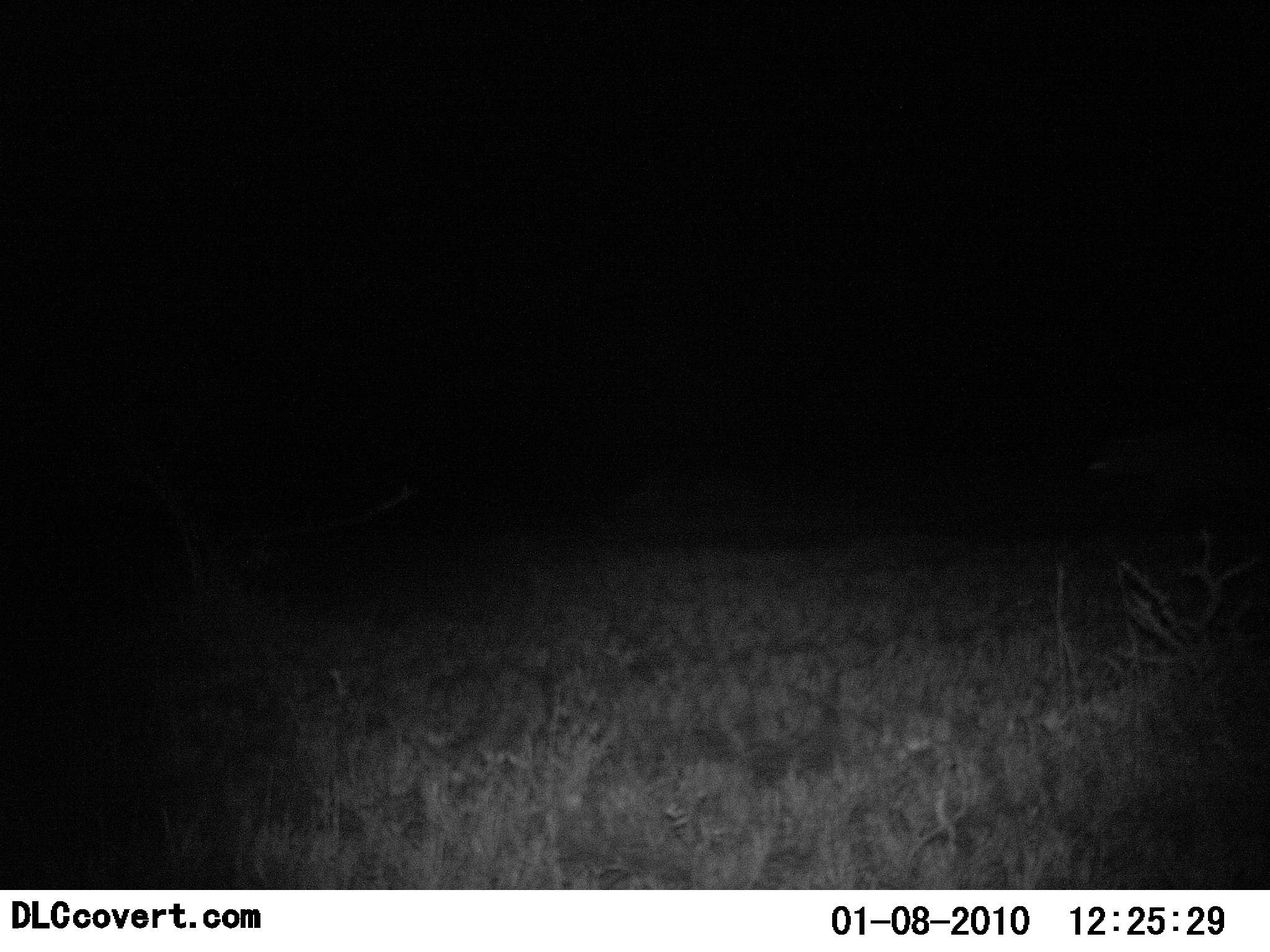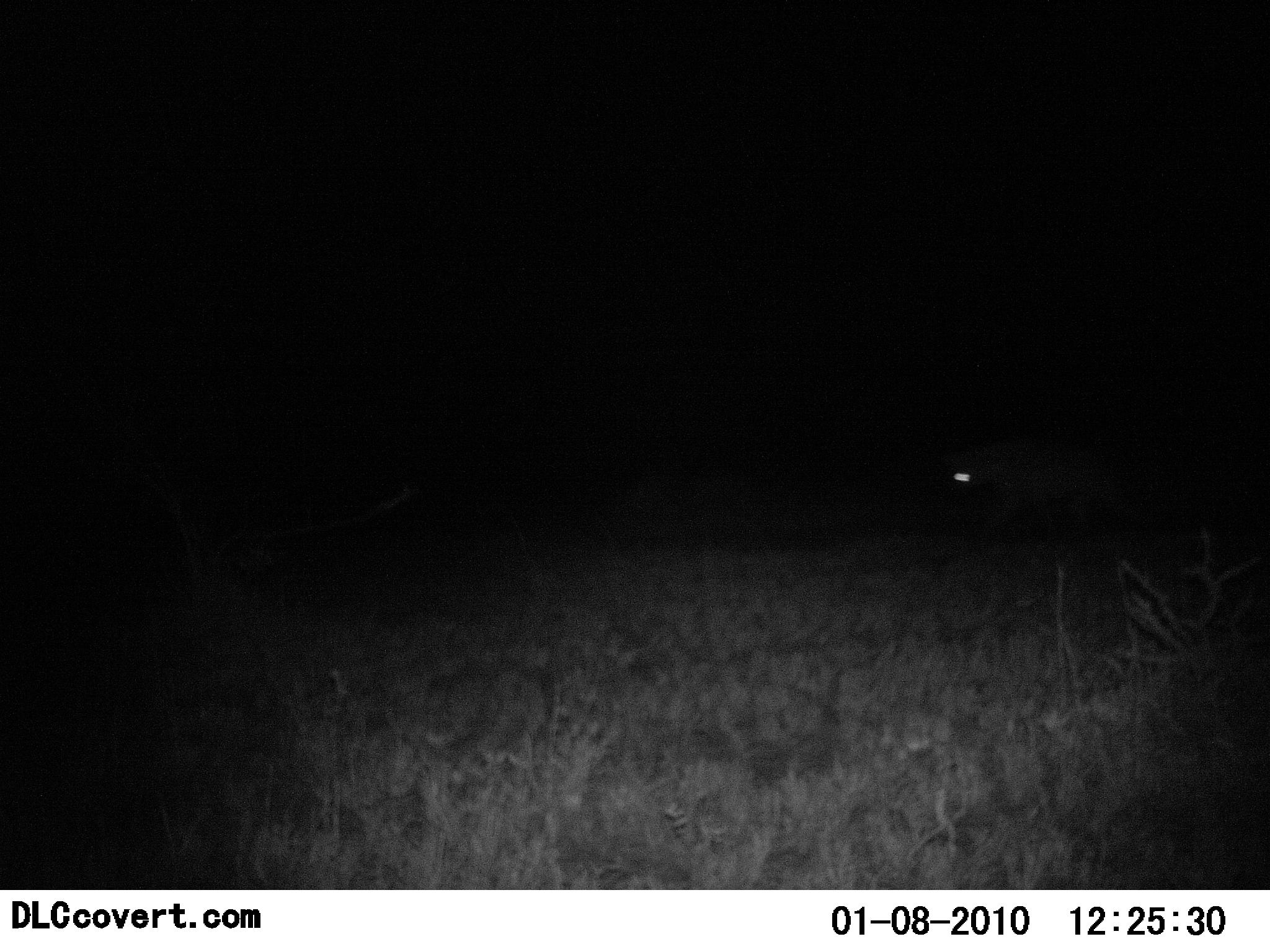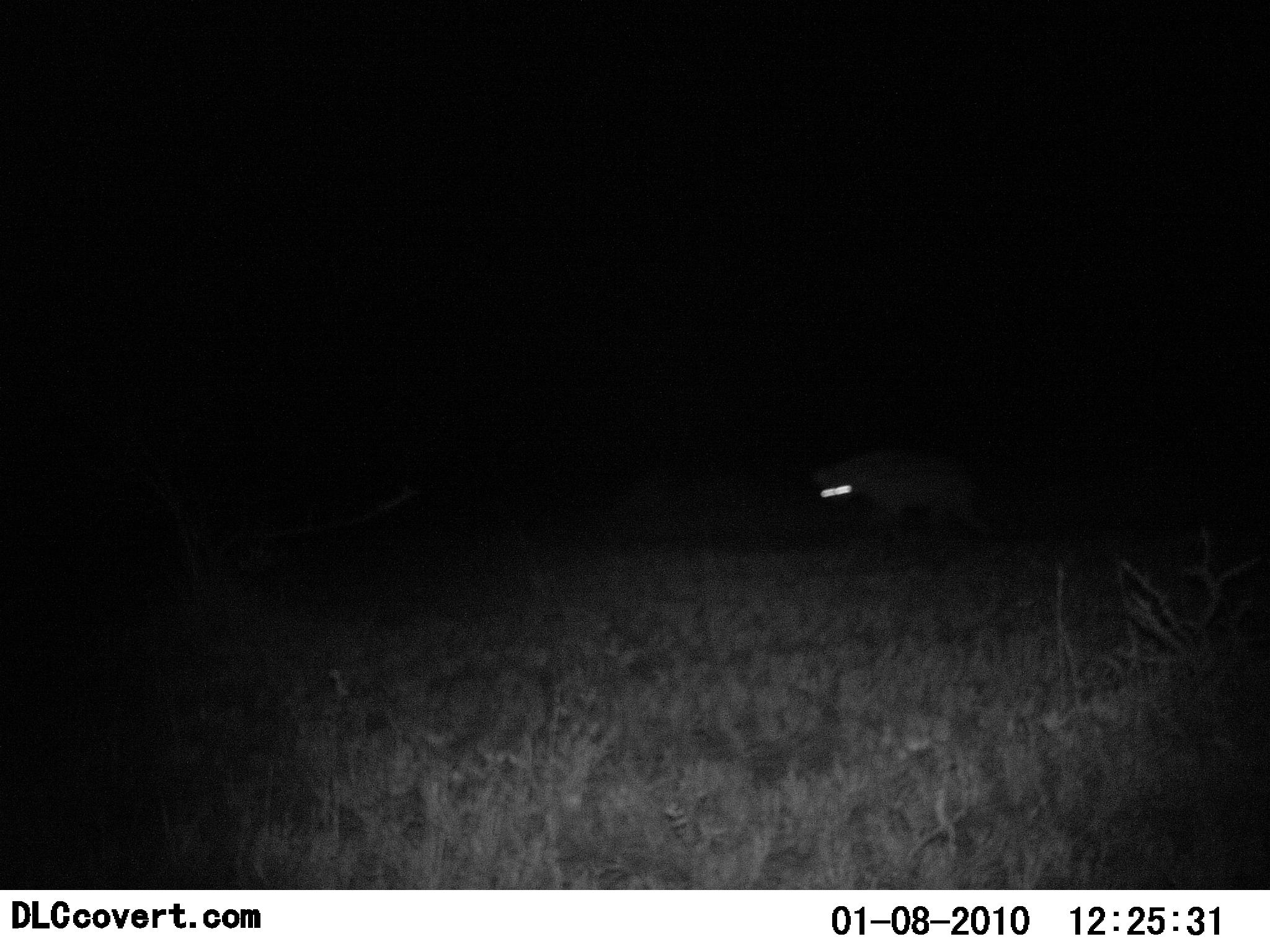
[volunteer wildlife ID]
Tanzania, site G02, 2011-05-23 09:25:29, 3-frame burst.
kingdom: Animalia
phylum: Chordata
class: Mammalia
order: Carnivora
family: Hyaenidae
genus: Crocuta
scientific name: Crocuta crocuta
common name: spotted hyena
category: hyenaspotted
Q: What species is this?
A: Hyenaspotted (spotted hyena) (Crocuta crocuta).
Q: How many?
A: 1.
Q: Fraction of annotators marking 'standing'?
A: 0%.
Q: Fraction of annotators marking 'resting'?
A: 0%.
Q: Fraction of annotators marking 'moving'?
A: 100%.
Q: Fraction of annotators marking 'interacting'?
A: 0%.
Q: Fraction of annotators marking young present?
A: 0%.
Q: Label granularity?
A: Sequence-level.